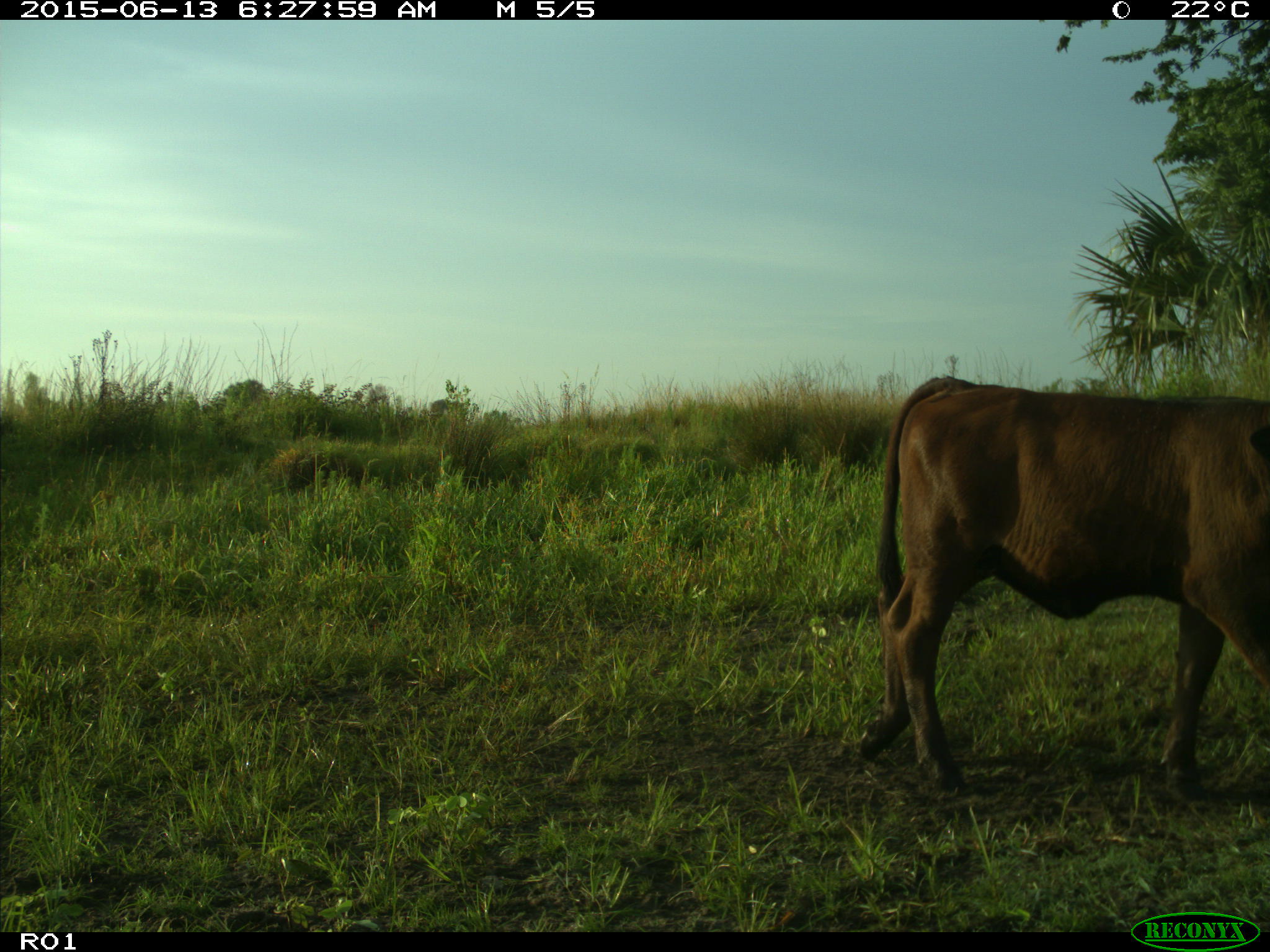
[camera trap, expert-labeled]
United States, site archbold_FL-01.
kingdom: Animalia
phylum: Chordata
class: Mammalia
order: Artiodactyla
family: Bovidae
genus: Bos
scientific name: Bos taurus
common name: domestic cow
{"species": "Bos taurus (domestic cow)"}